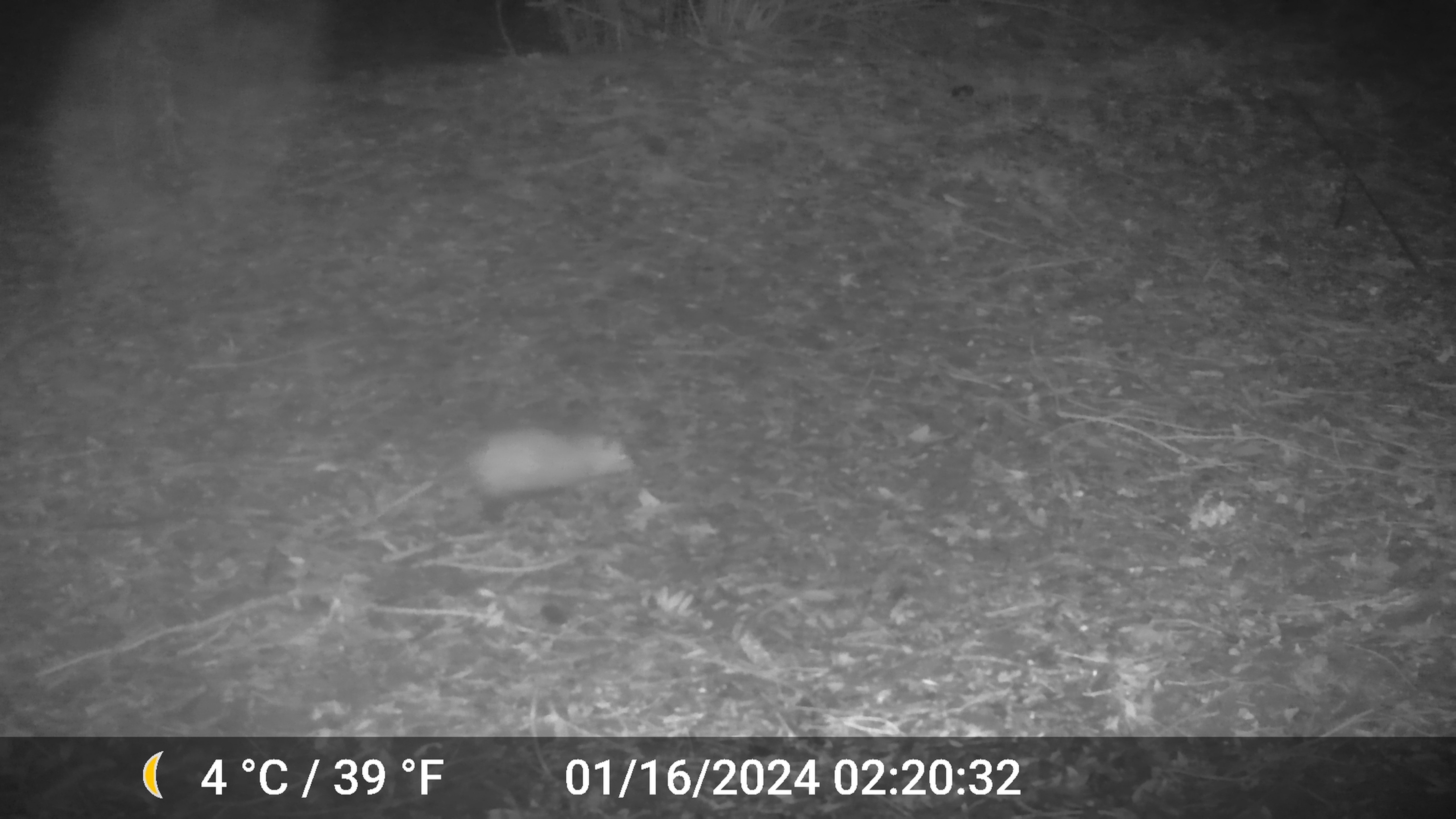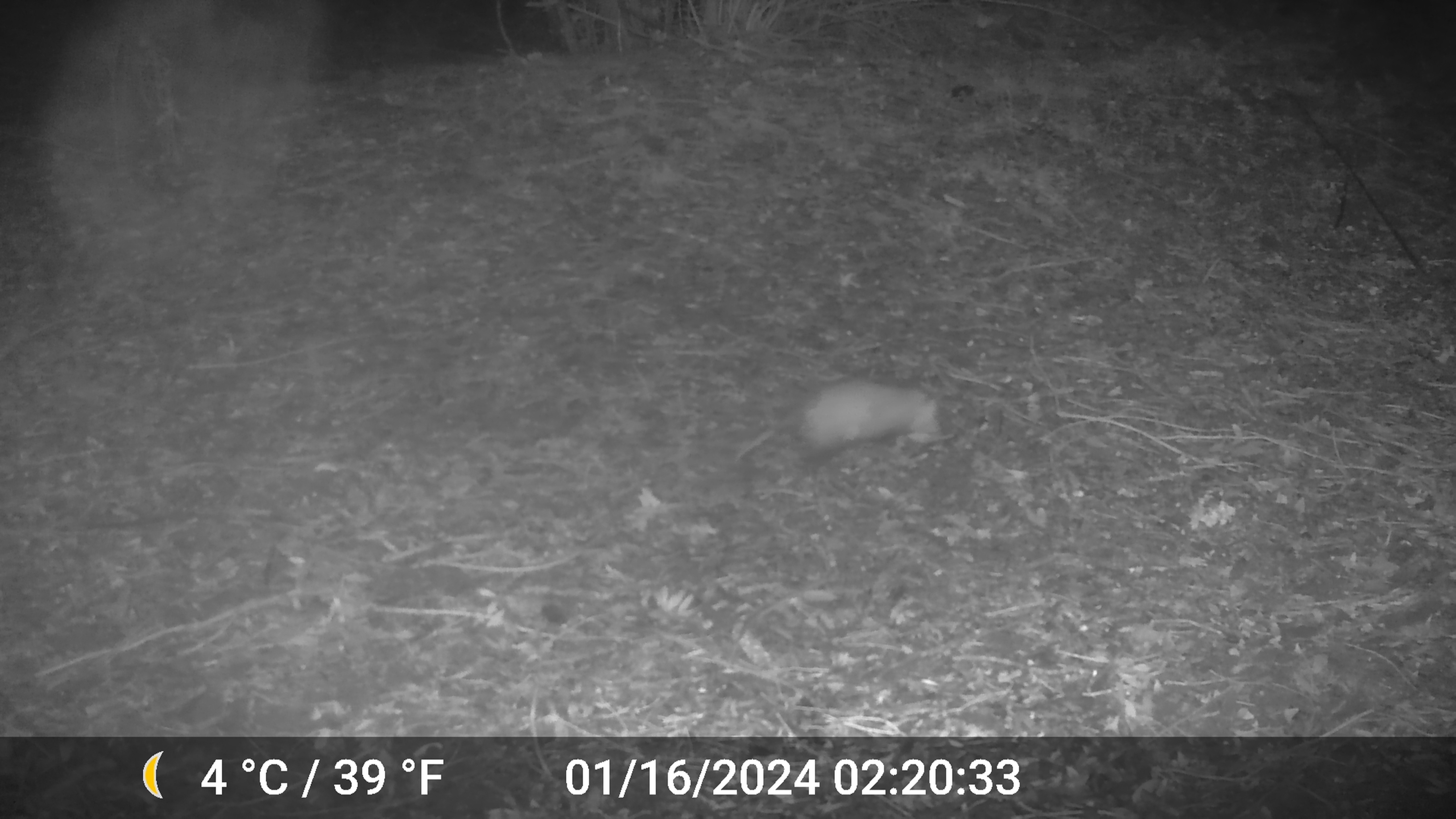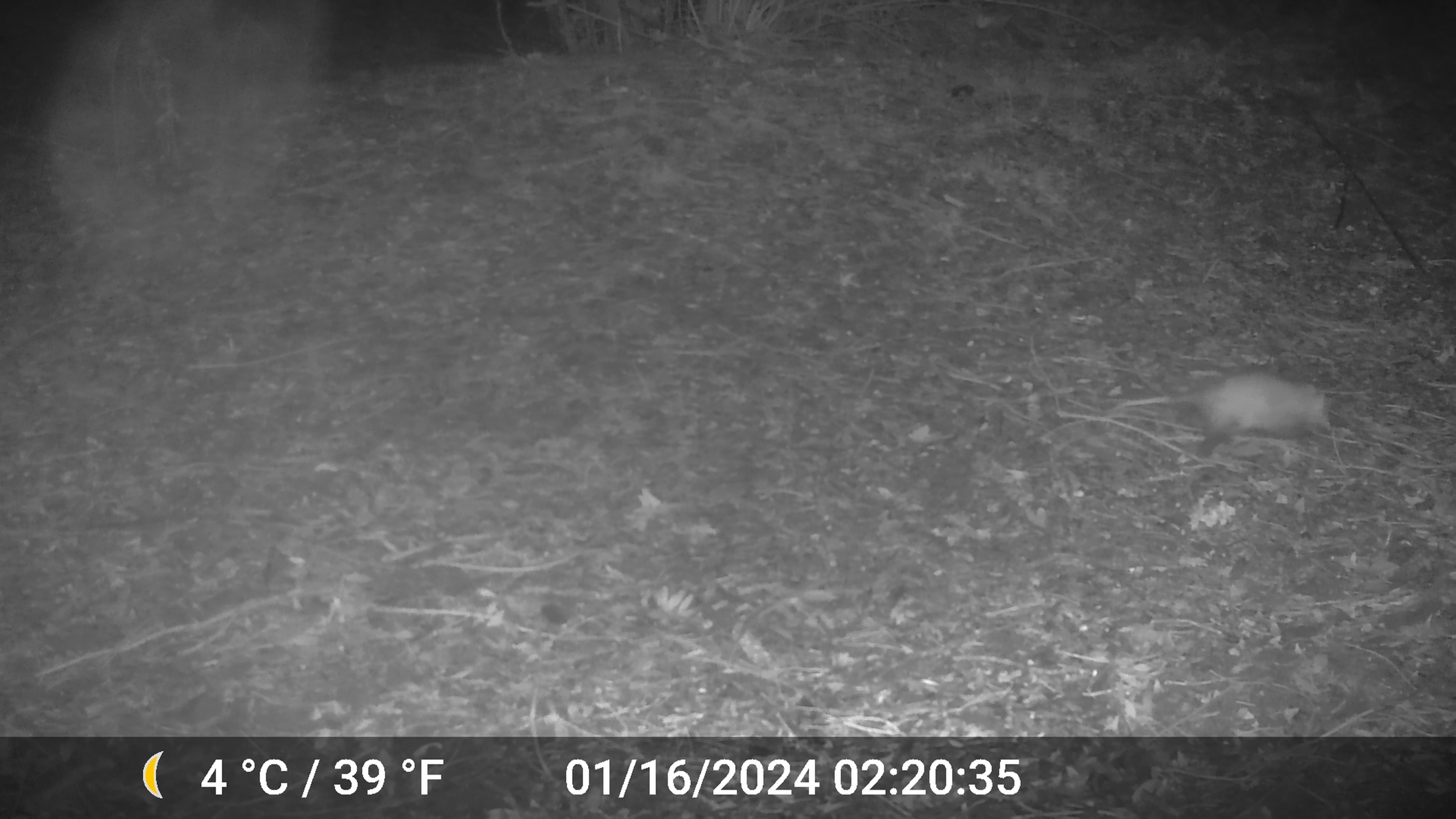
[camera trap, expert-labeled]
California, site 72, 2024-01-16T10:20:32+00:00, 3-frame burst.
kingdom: Animalia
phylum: Chordata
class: Mammalia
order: Didelphimorphia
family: Didelphidae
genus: Didelphis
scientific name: Didelphis virginiana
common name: virginia opossum